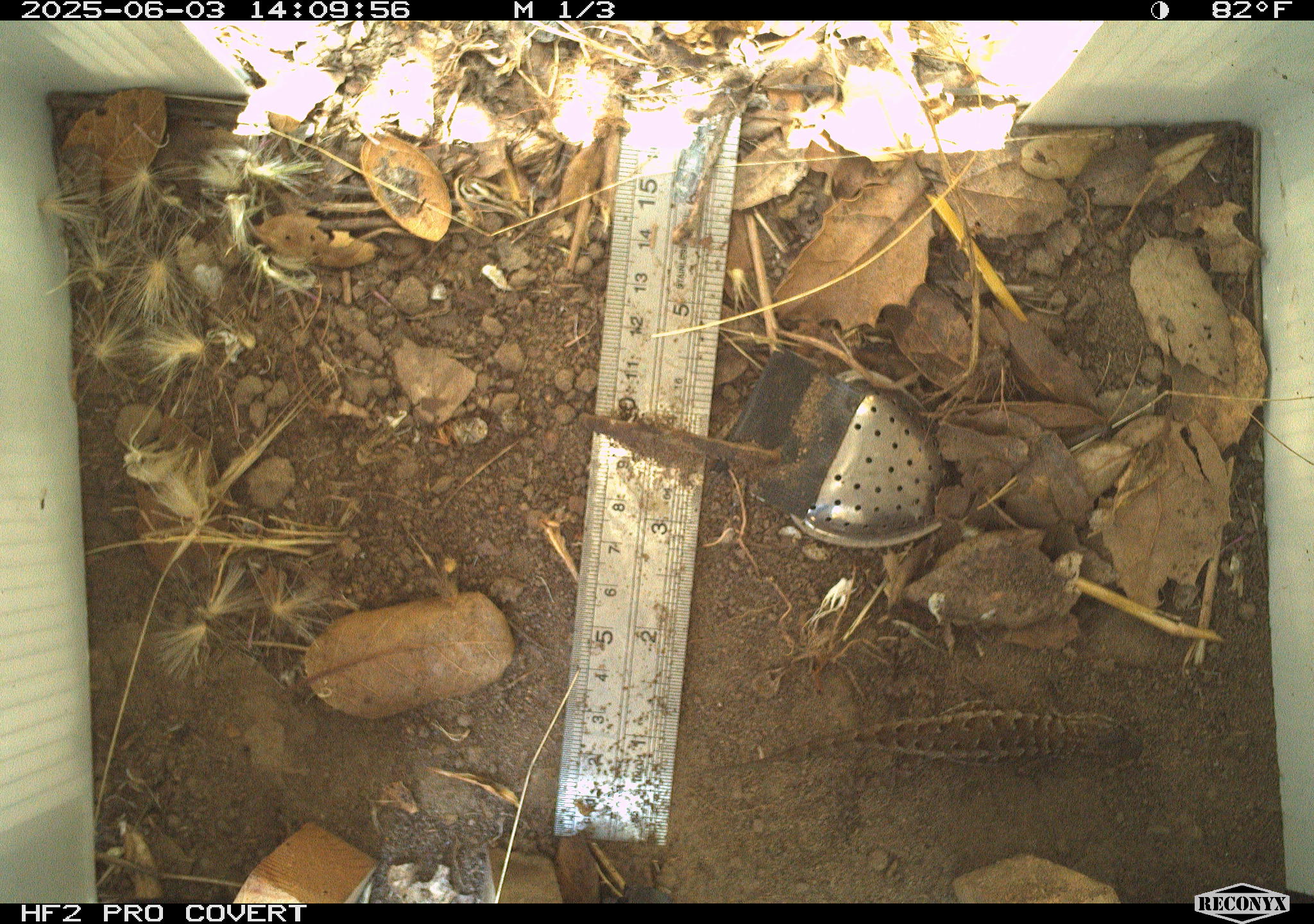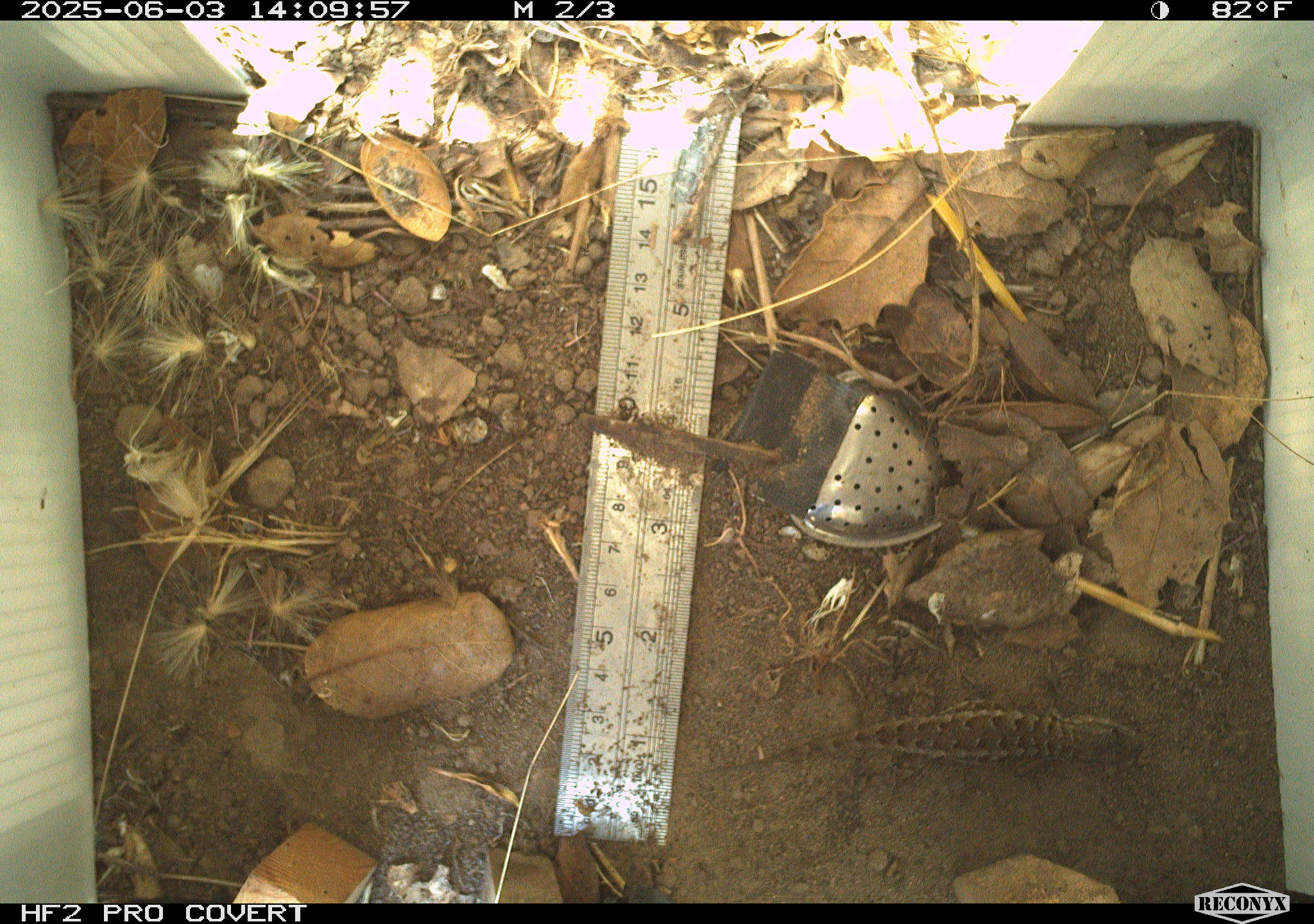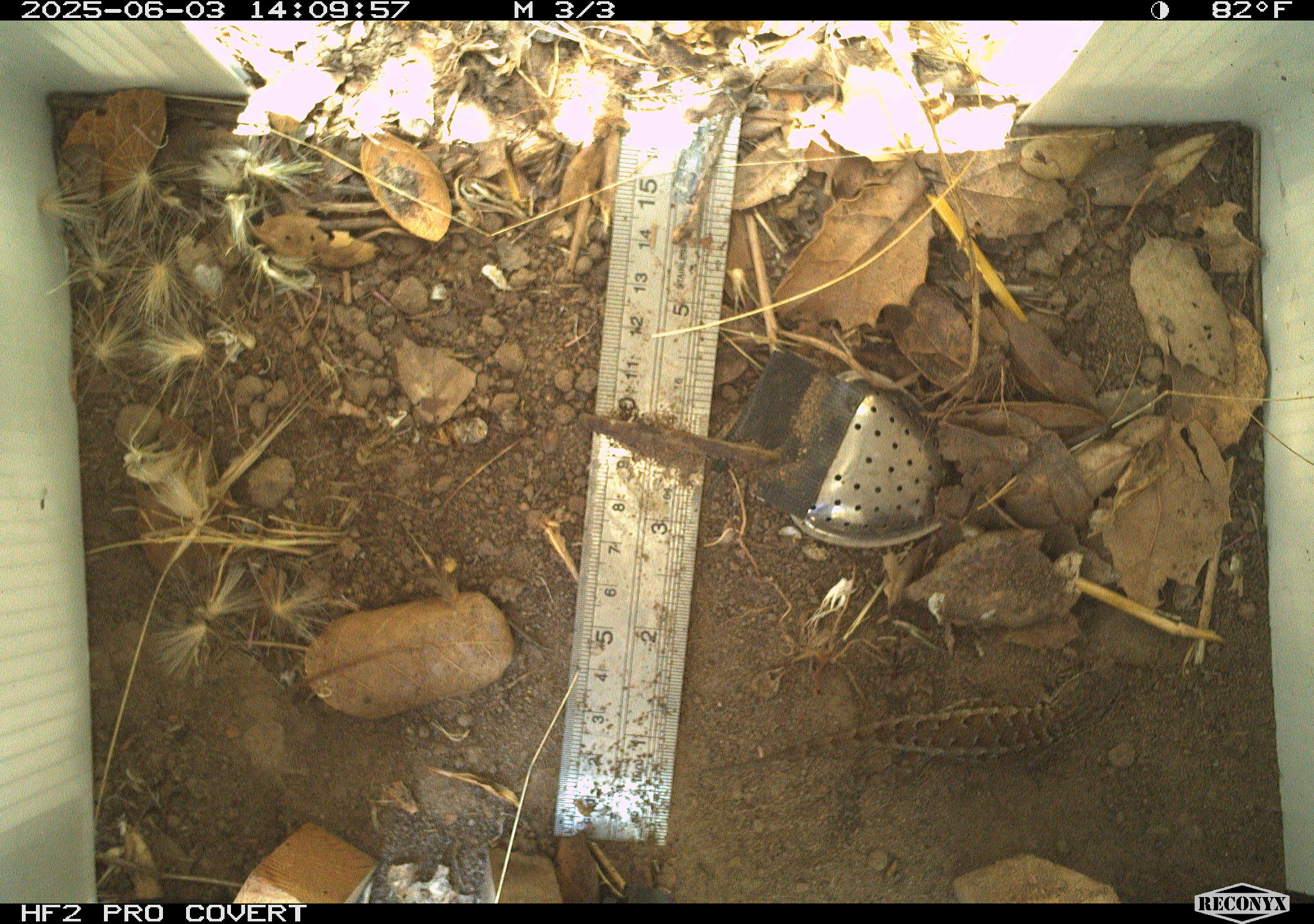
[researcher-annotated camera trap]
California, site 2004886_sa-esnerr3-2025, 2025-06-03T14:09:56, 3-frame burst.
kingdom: Animalia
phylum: Chordata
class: Reptilia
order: Squamata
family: Phrynosomatidae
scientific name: Phrynosomatidae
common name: north american spiny lizards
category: sceloporus/uta species